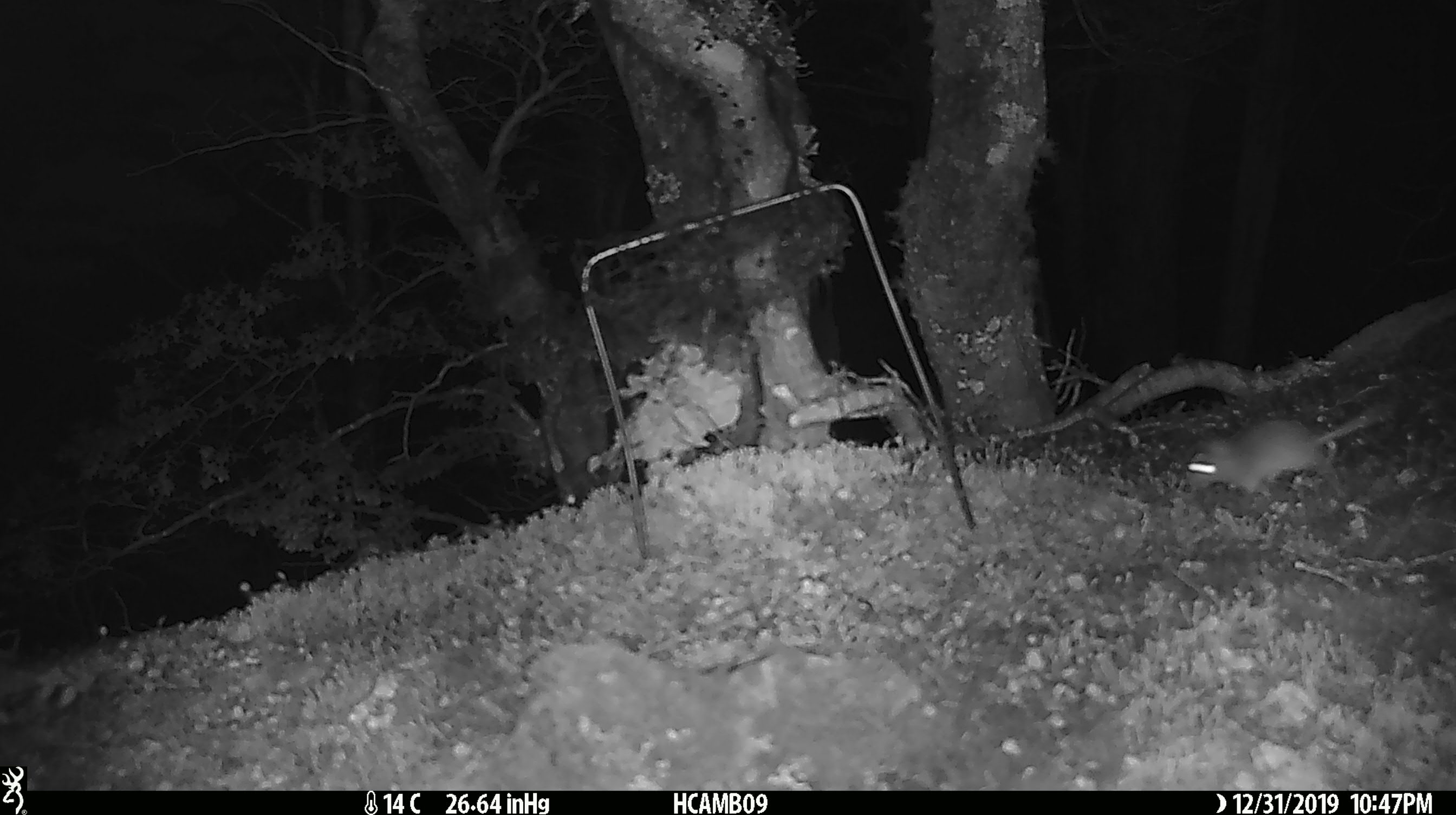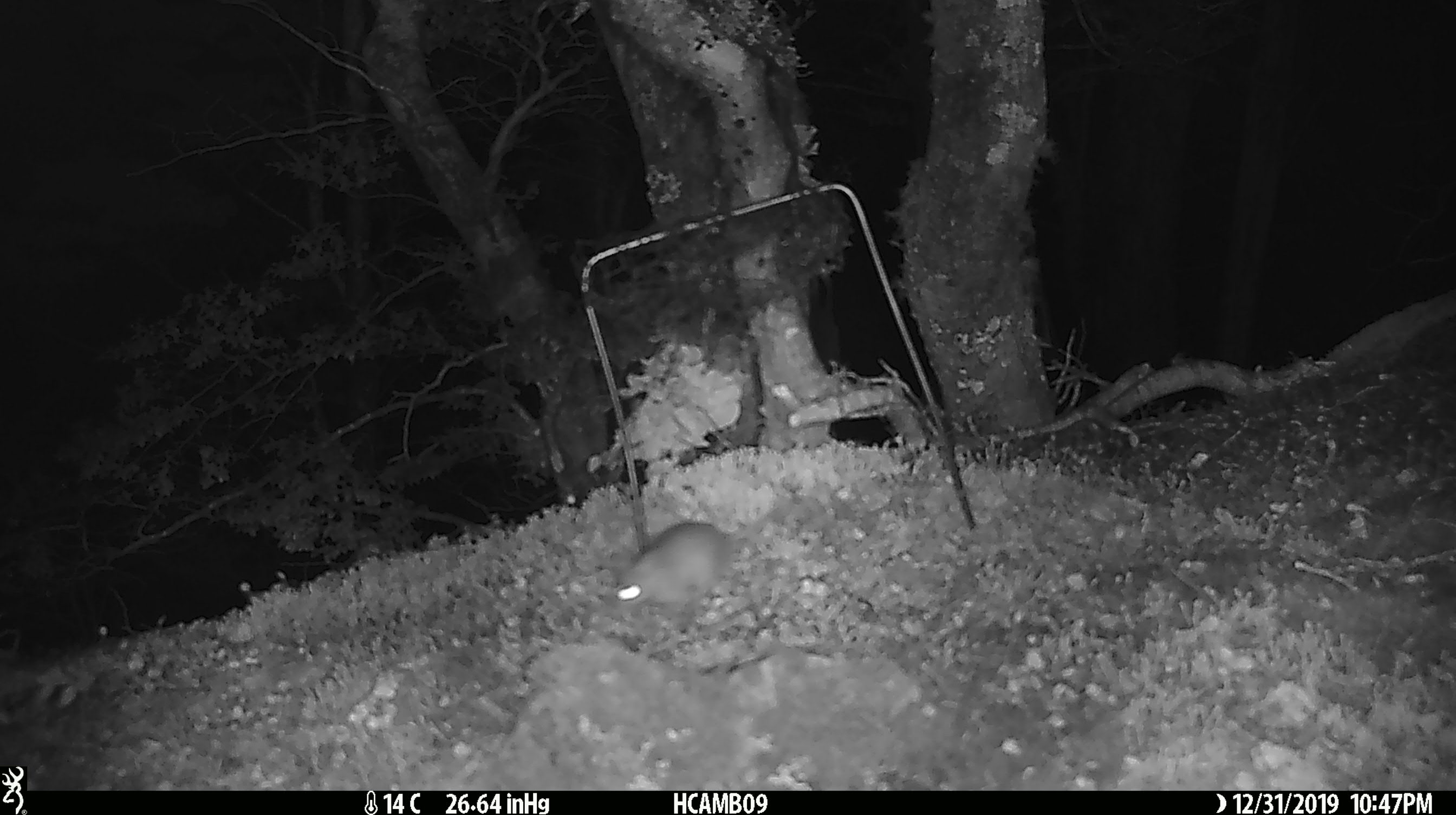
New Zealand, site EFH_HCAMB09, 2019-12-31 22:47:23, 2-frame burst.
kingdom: Animalia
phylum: Chordata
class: Mammalia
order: Rodentia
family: Muridae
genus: Mus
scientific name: Mus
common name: mouse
Mouse (Mus).